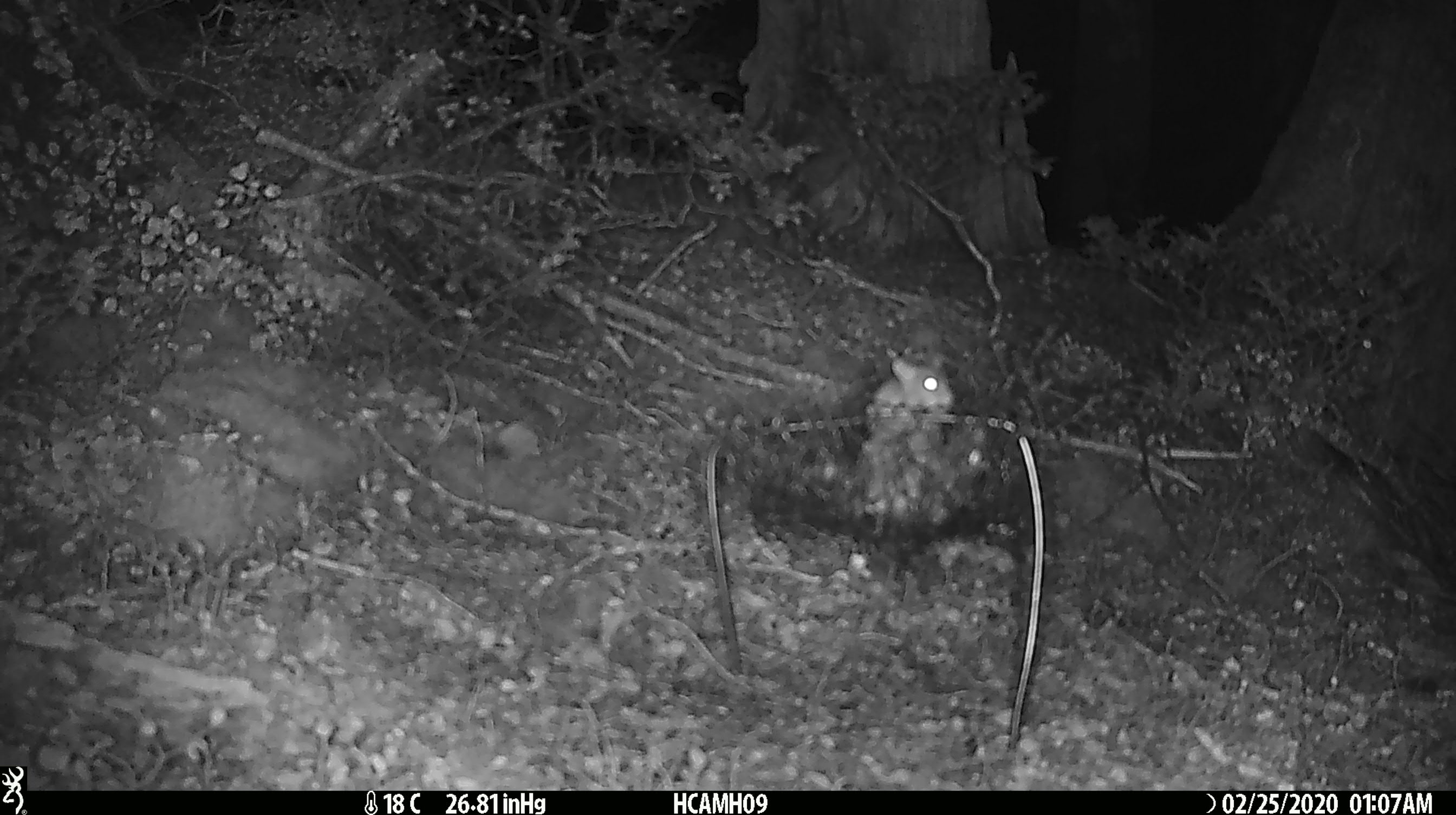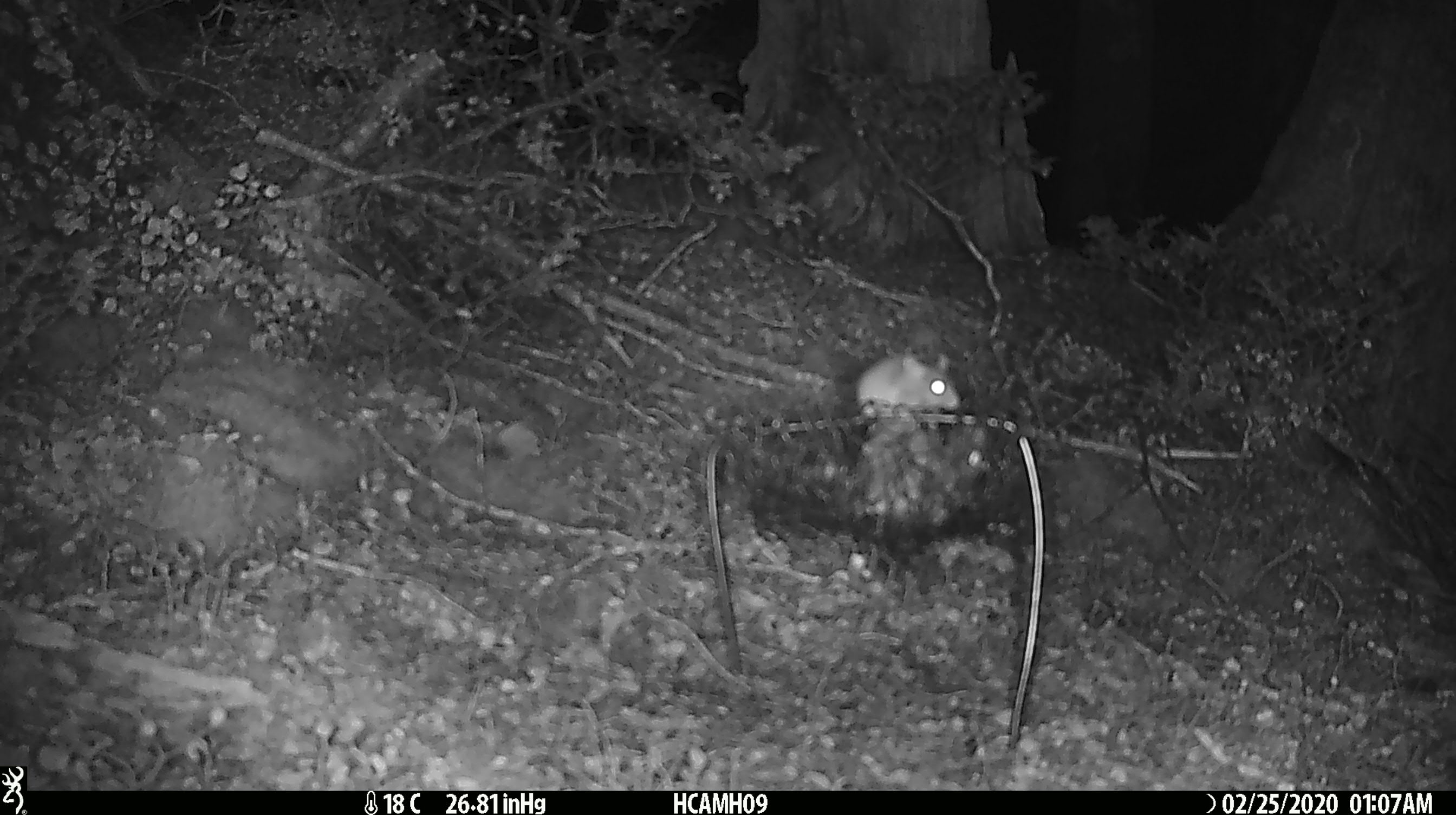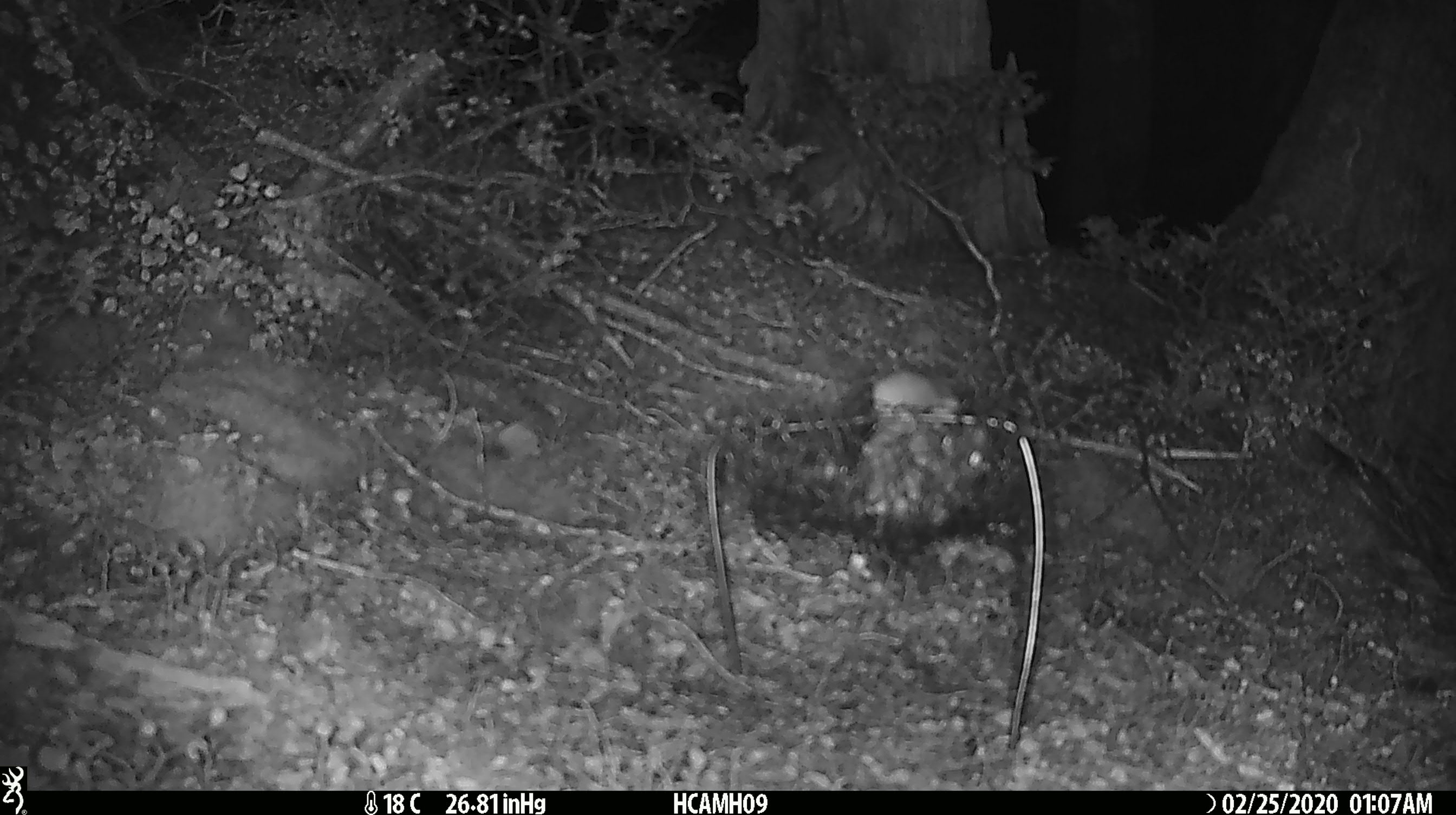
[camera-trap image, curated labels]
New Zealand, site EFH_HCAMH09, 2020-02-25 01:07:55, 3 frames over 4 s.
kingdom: Animalia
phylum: Chordata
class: Mammalia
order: Rodentia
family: Muridae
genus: Mus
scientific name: Mus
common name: mouse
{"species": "mouse (Mus)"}